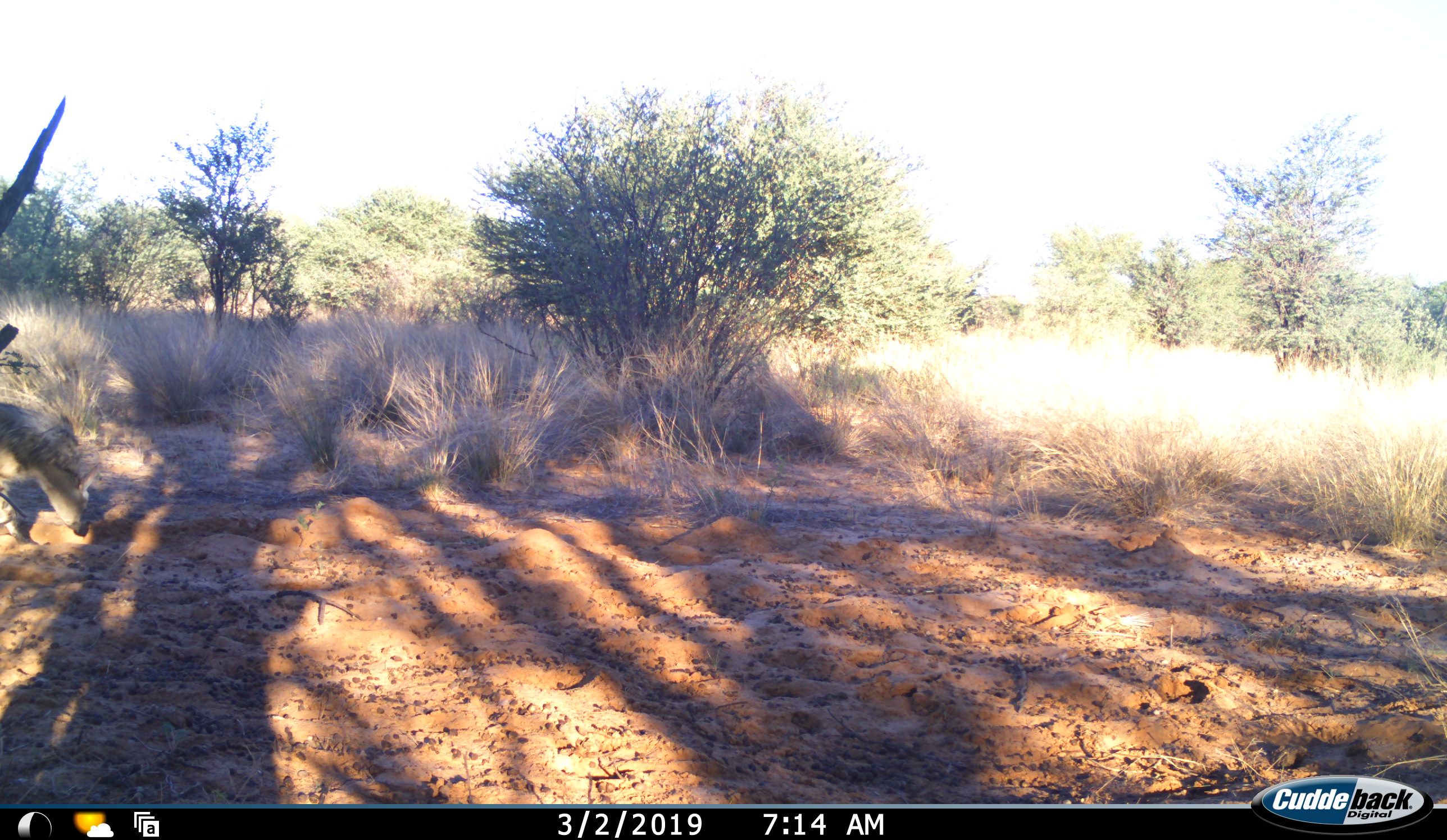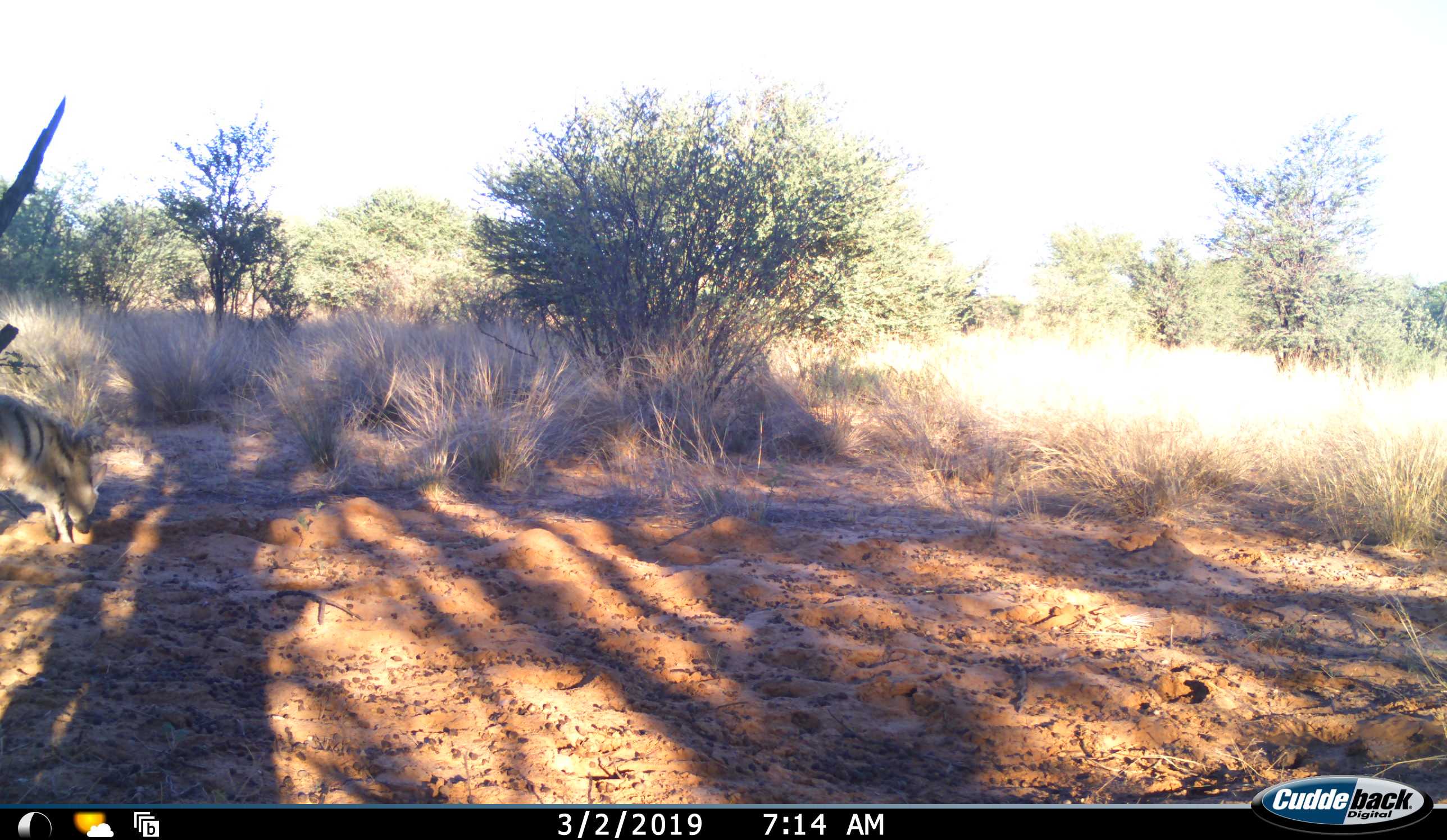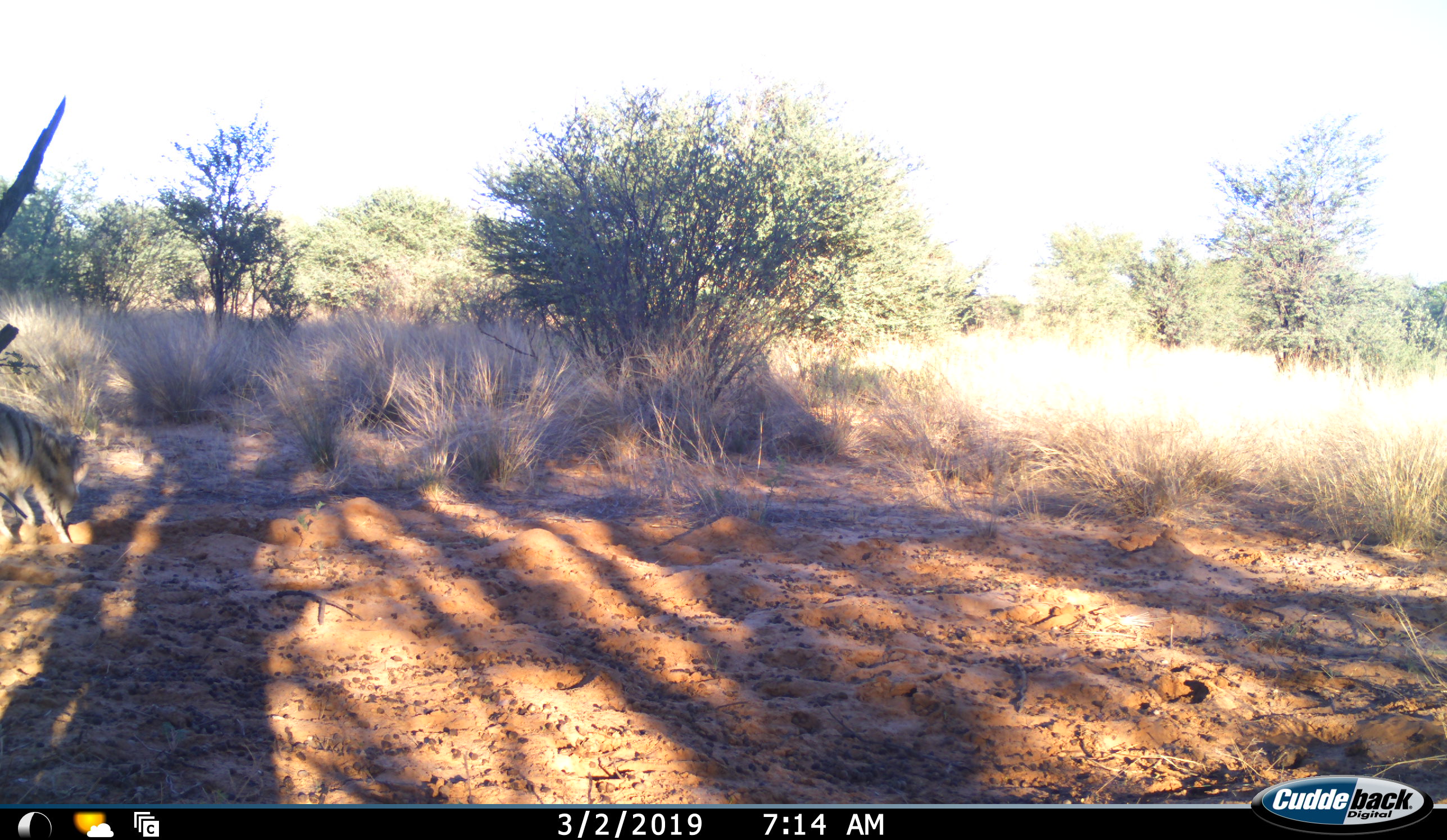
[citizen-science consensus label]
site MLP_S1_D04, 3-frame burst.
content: unidentified animal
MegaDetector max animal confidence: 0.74